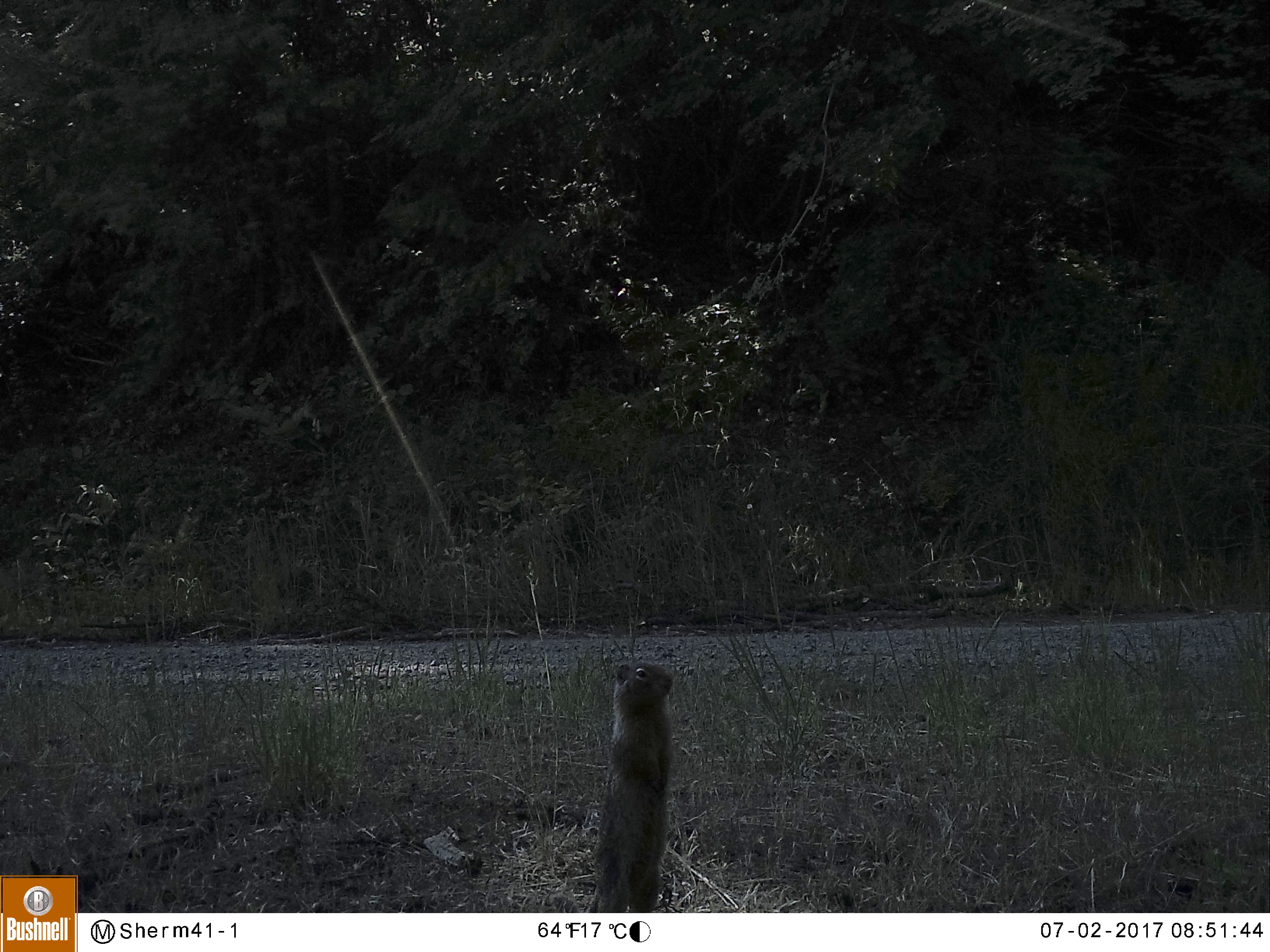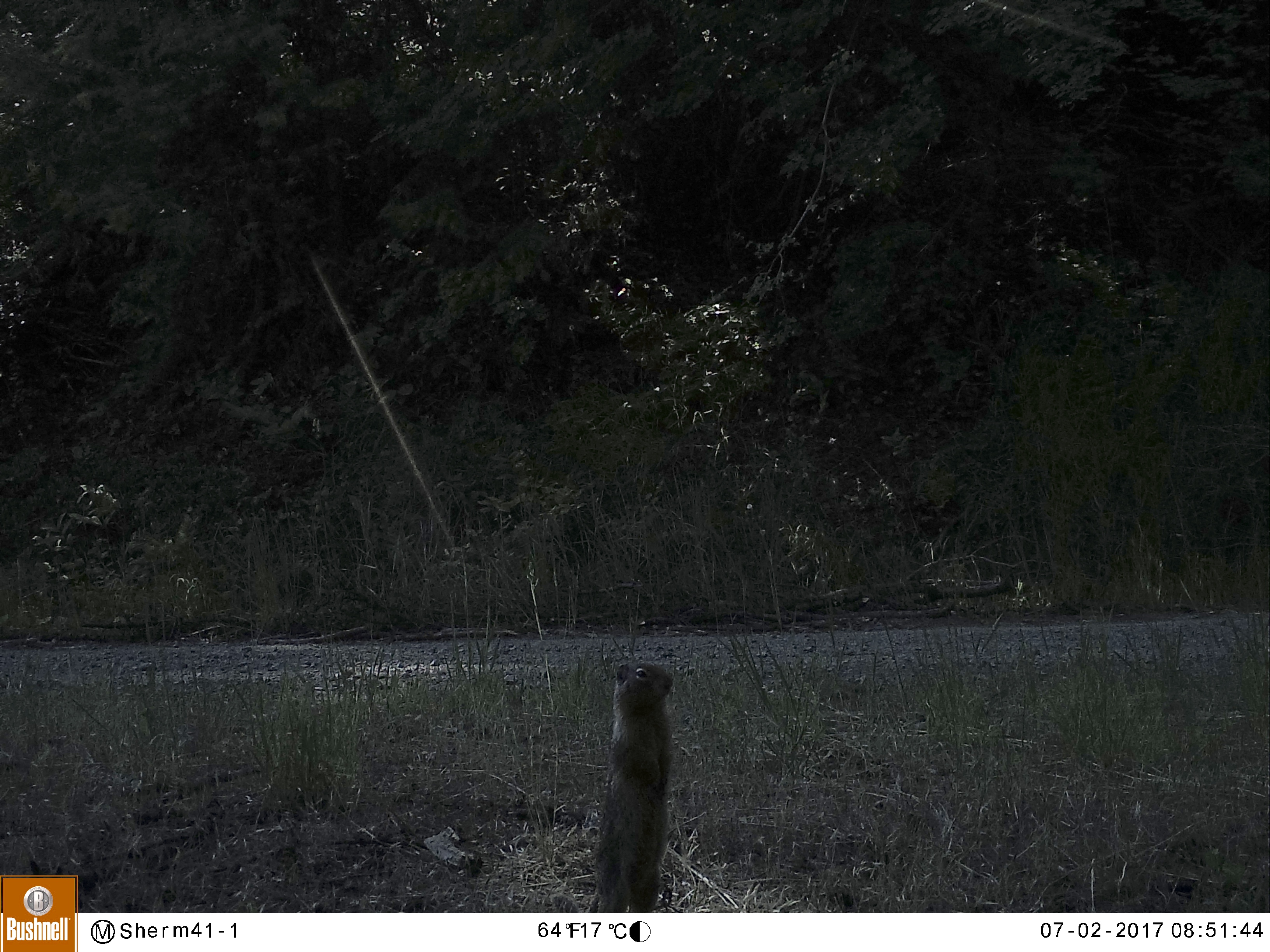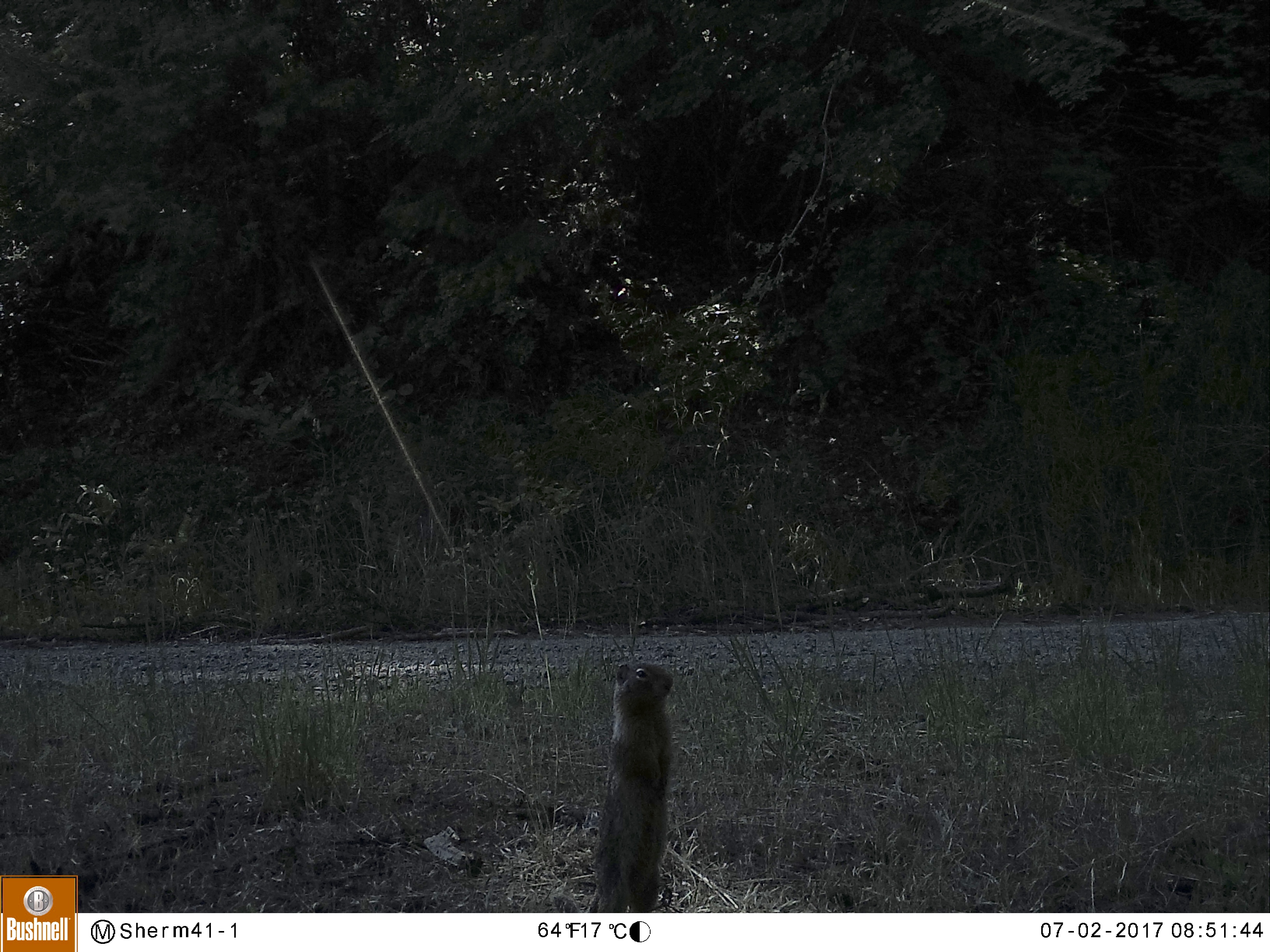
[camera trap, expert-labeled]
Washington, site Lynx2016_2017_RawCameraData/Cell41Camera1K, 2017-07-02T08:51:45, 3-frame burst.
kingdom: Animalia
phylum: Chordata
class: Mammalia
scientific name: Mammalia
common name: small mammal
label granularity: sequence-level